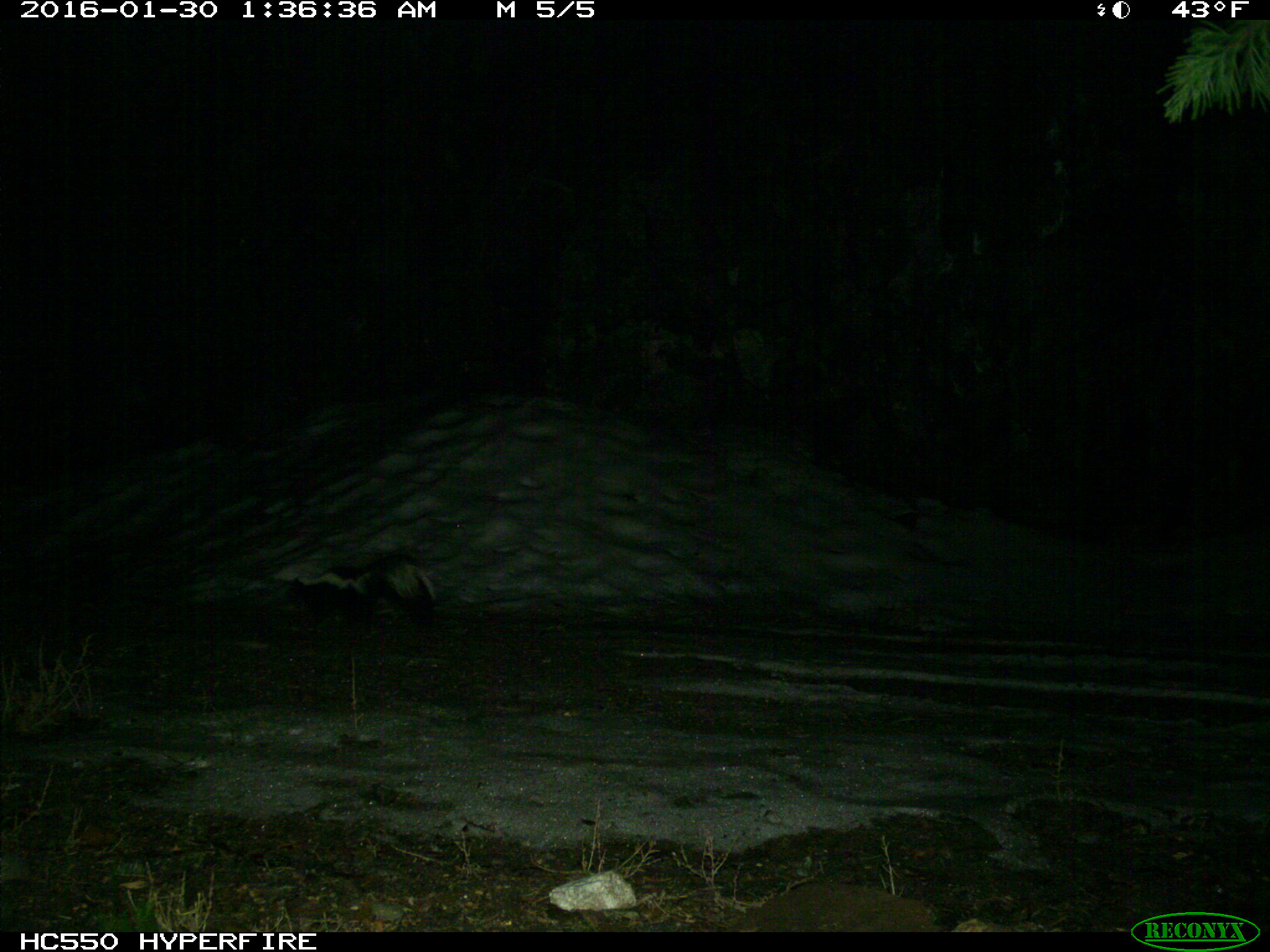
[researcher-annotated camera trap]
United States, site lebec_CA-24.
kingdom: Animalia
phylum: Chordata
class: Mammalia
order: Carnivora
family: Mephitidae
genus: Mephitis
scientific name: Mephitis mephitis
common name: striped skunk